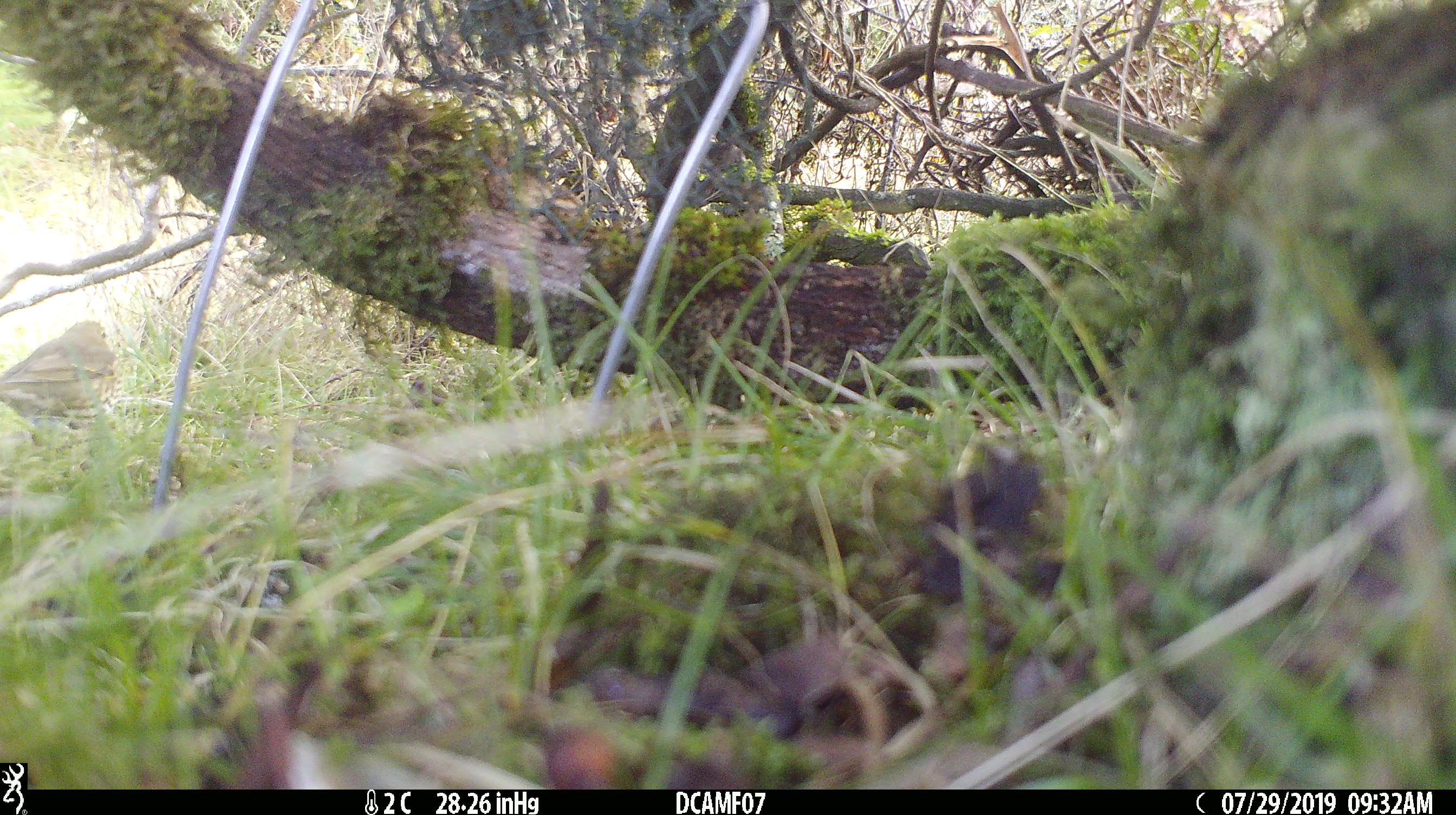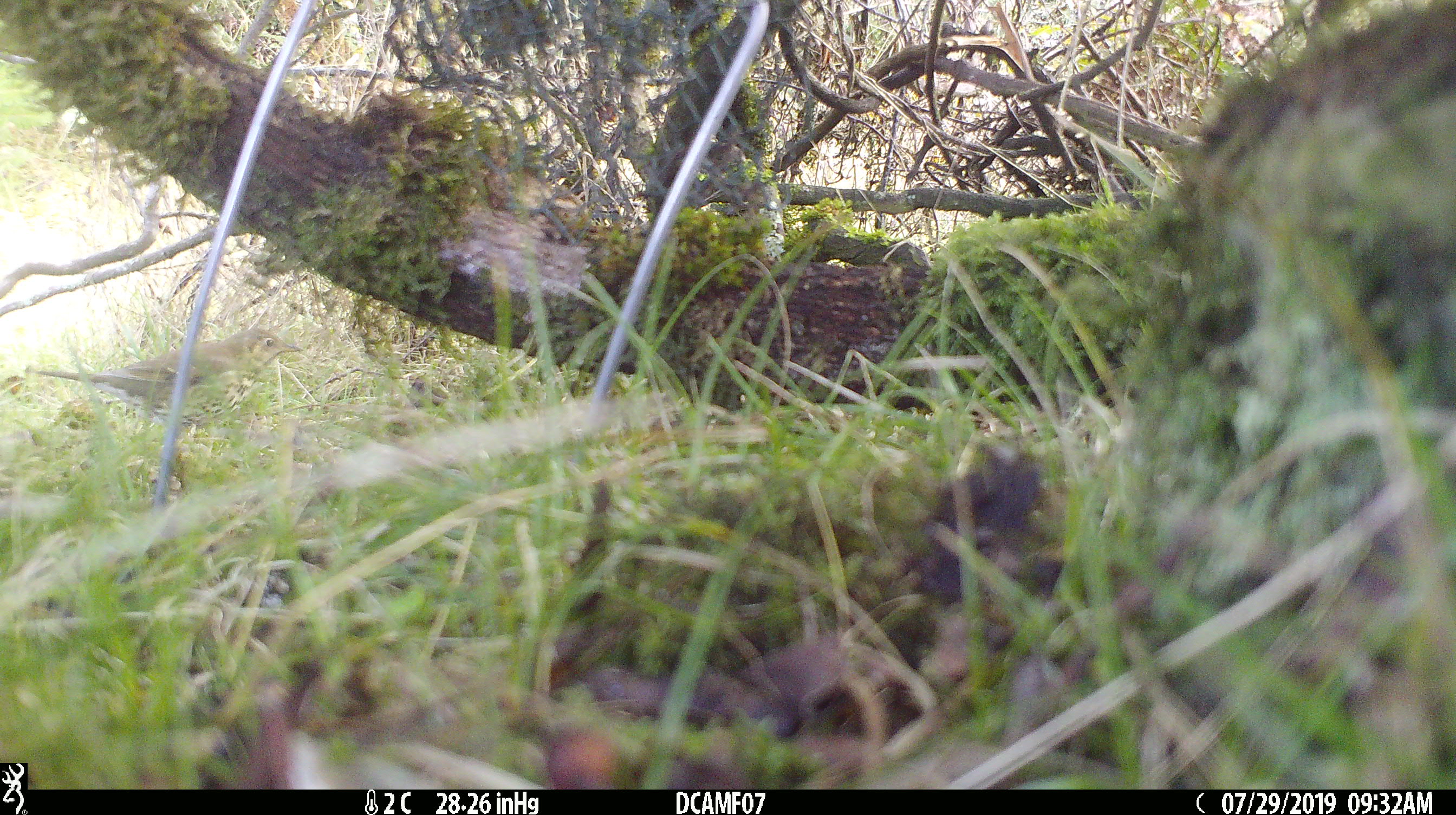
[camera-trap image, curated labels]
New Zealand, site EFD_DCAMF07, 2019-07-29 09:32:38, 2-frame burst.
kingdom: Animalia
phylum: Chordata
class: Aves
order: Passeriformes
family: Turdidae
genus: Turdus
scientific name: Turdus philomelos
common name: song thrush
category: thrush